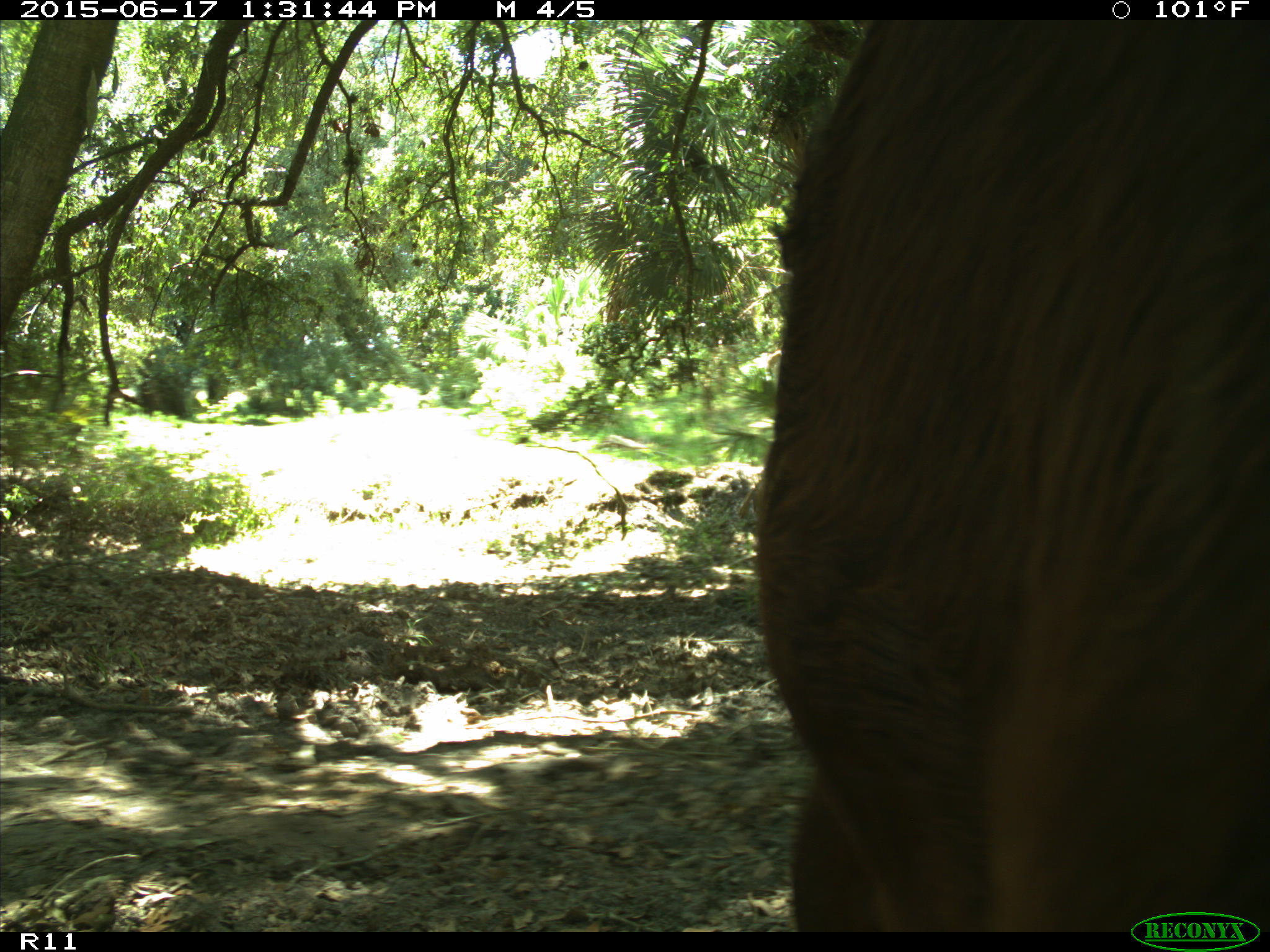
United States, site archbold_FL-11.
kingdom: Animalia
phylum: Chordata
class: Mammalia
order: Artiodactyla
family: Bovidae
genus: Bos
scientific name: Bos taurus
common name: domestic cow